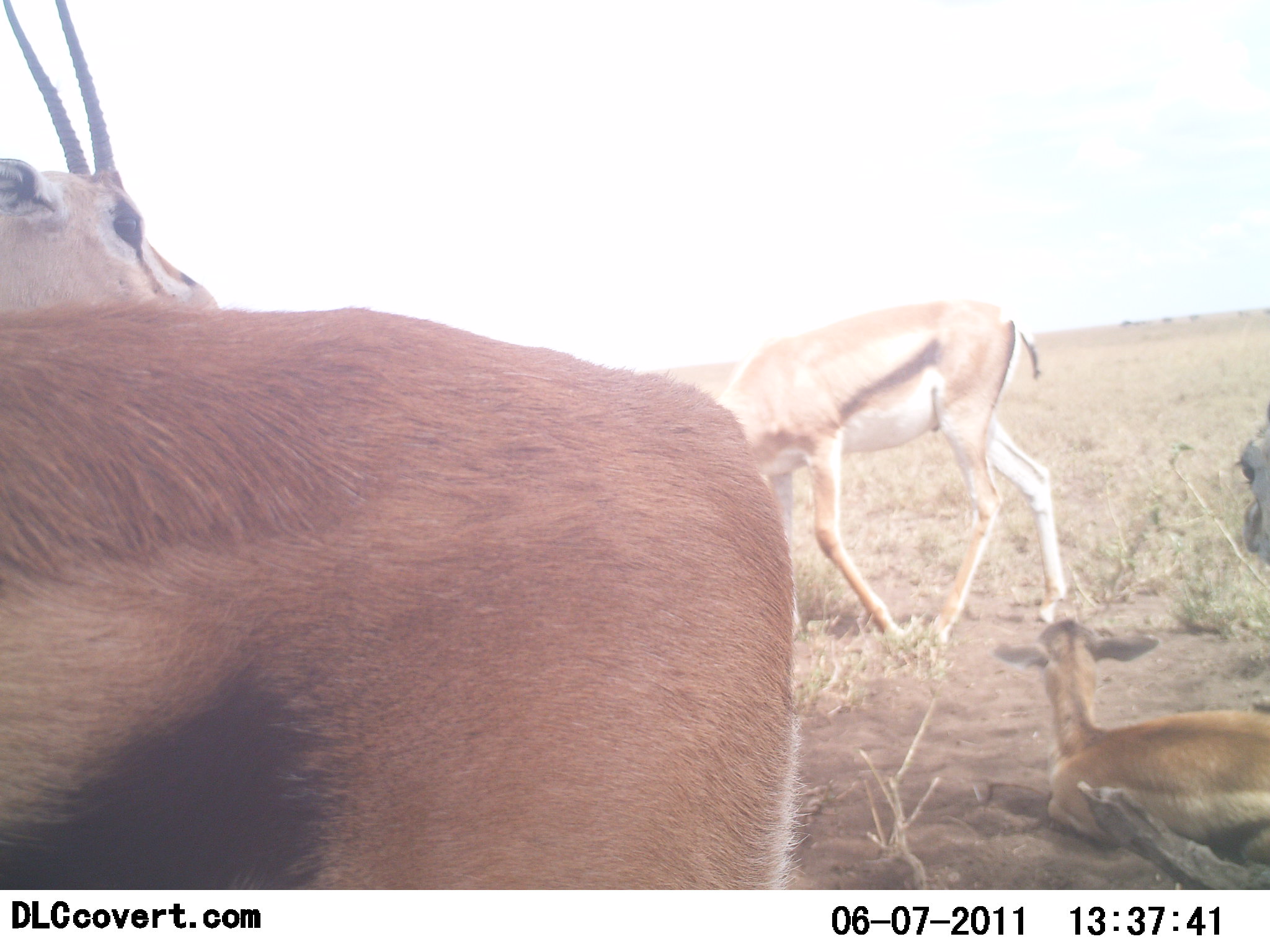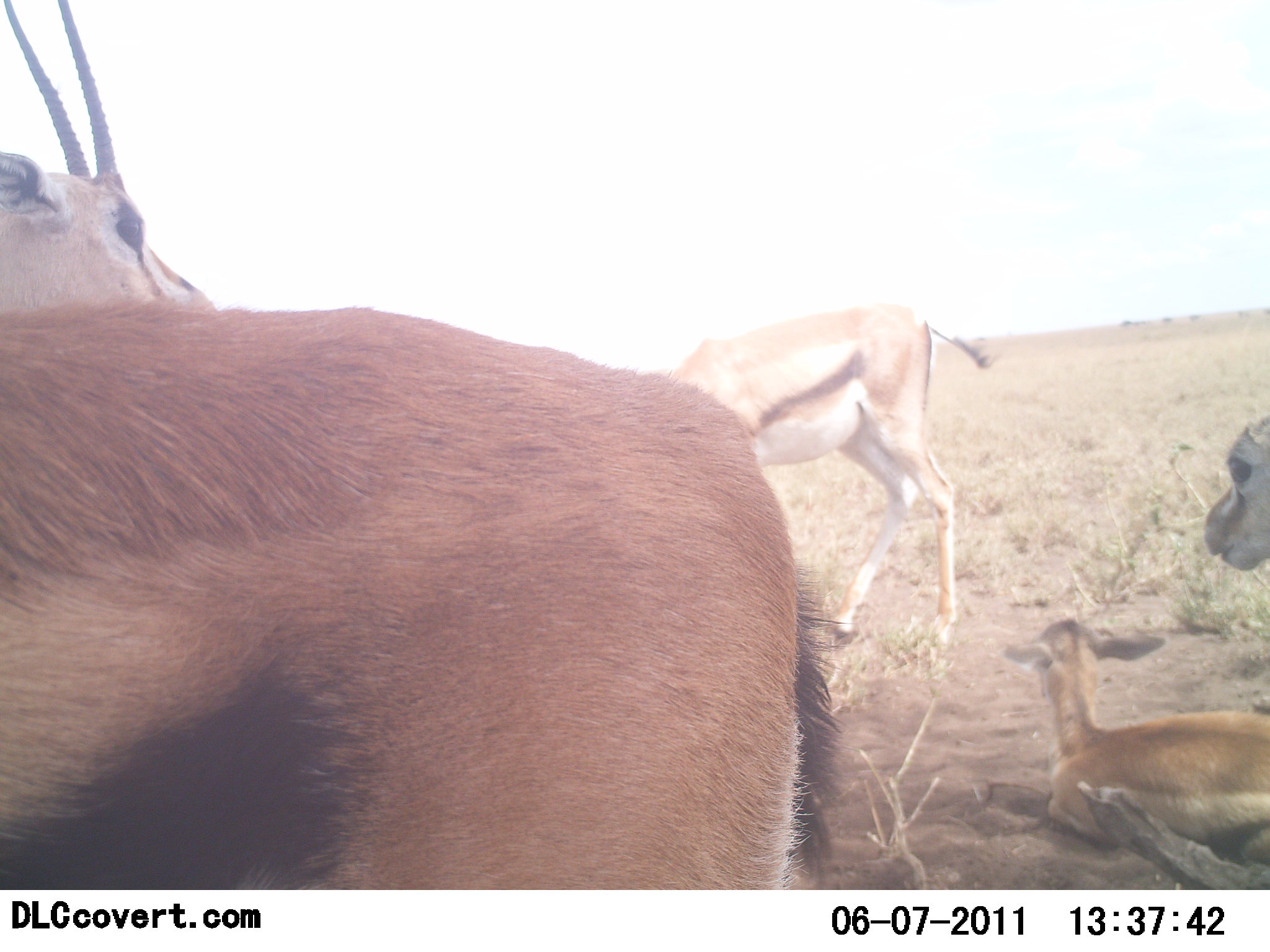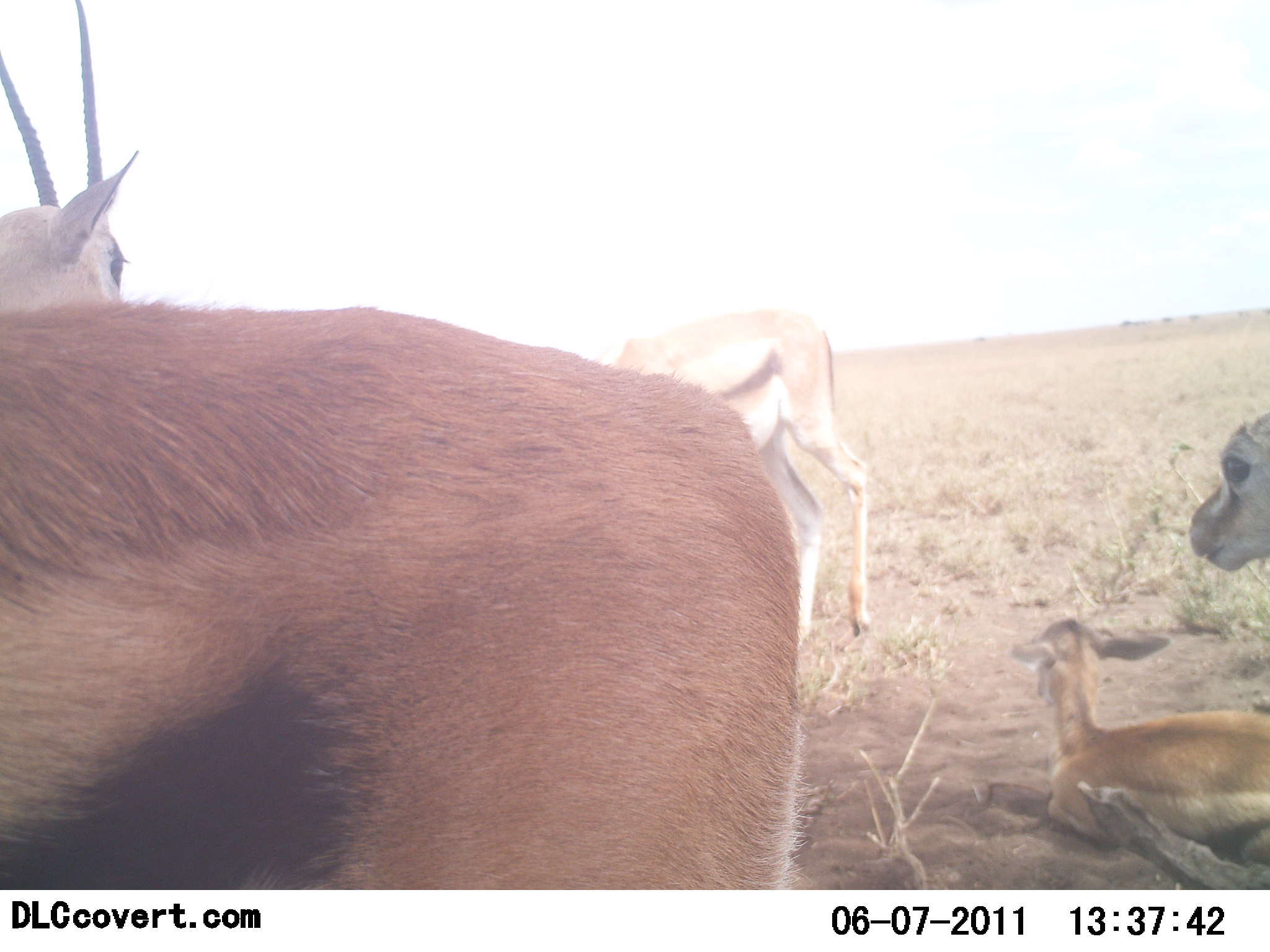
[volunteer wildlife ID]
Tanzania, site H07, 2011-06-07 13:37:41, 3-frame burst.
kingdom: Animalia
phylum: Chordata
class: Mammalia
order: Artiodactyla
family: Bovidae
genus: Eudorcas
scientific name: Eudorcas thomsonii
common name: thomson's gazelle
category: gazellethomsons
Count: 4.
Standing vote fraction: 91%.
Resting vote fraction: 91%.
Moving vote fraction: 27%.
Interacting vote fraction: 0%.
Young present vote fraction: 64%.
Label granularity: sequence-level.